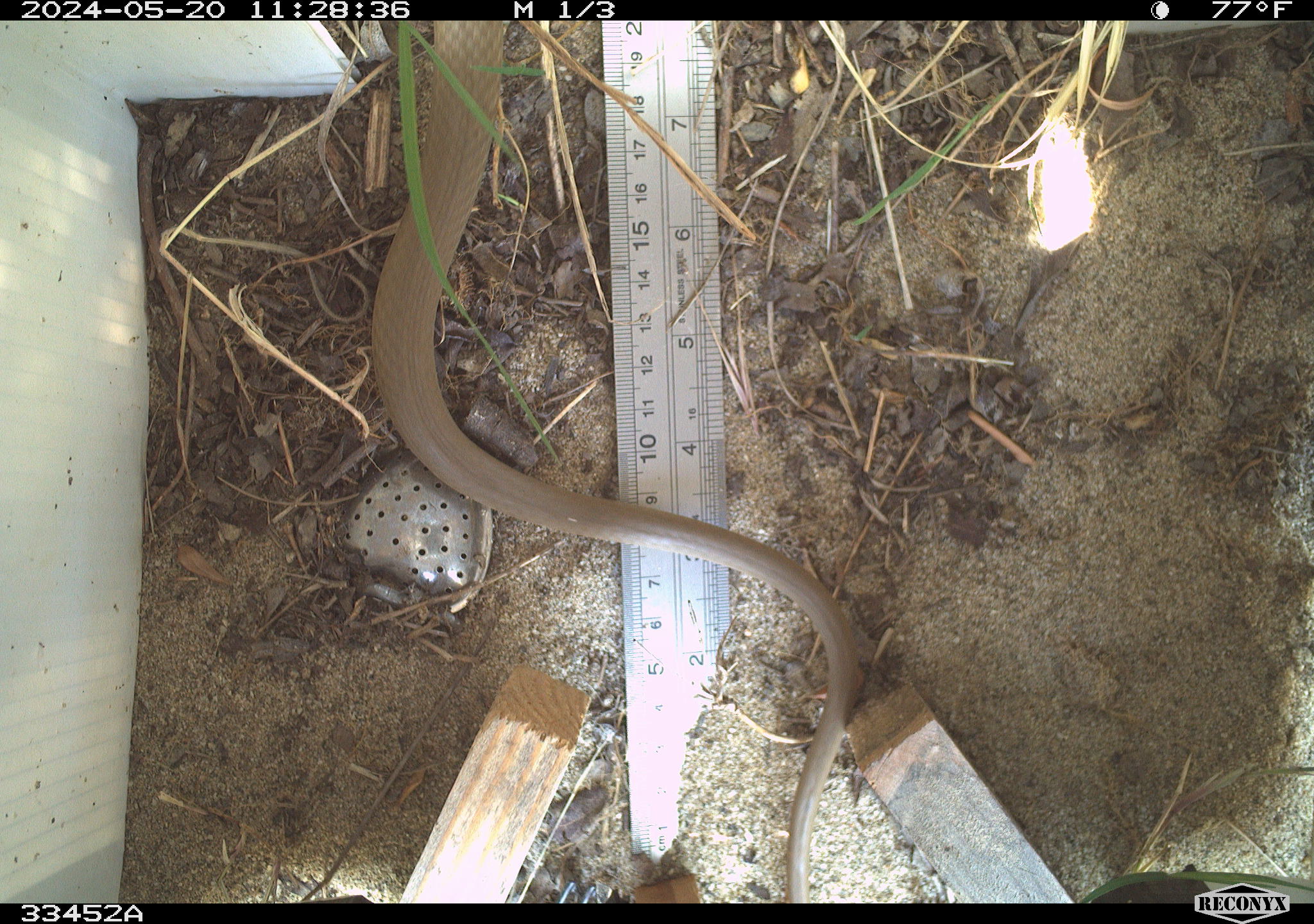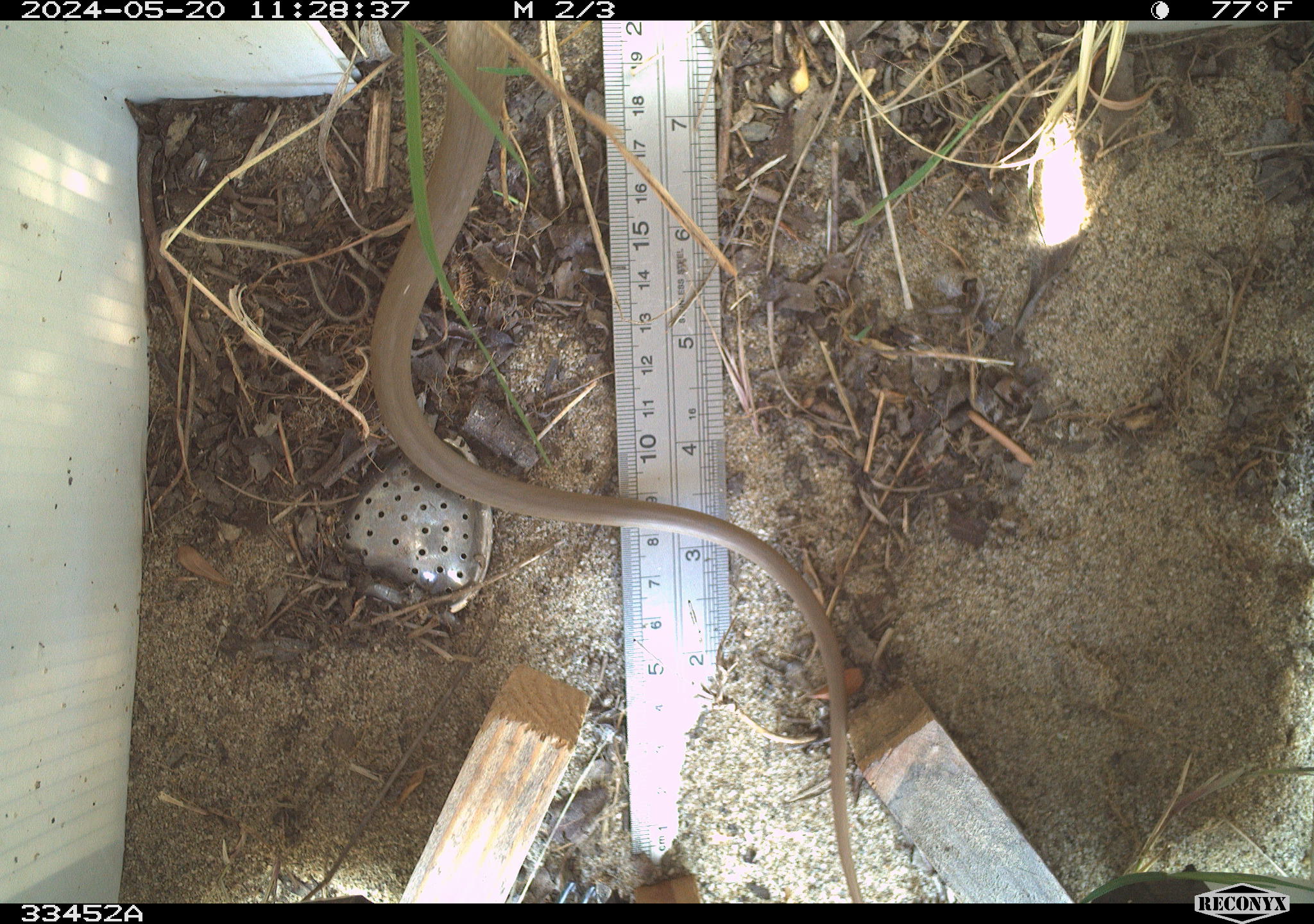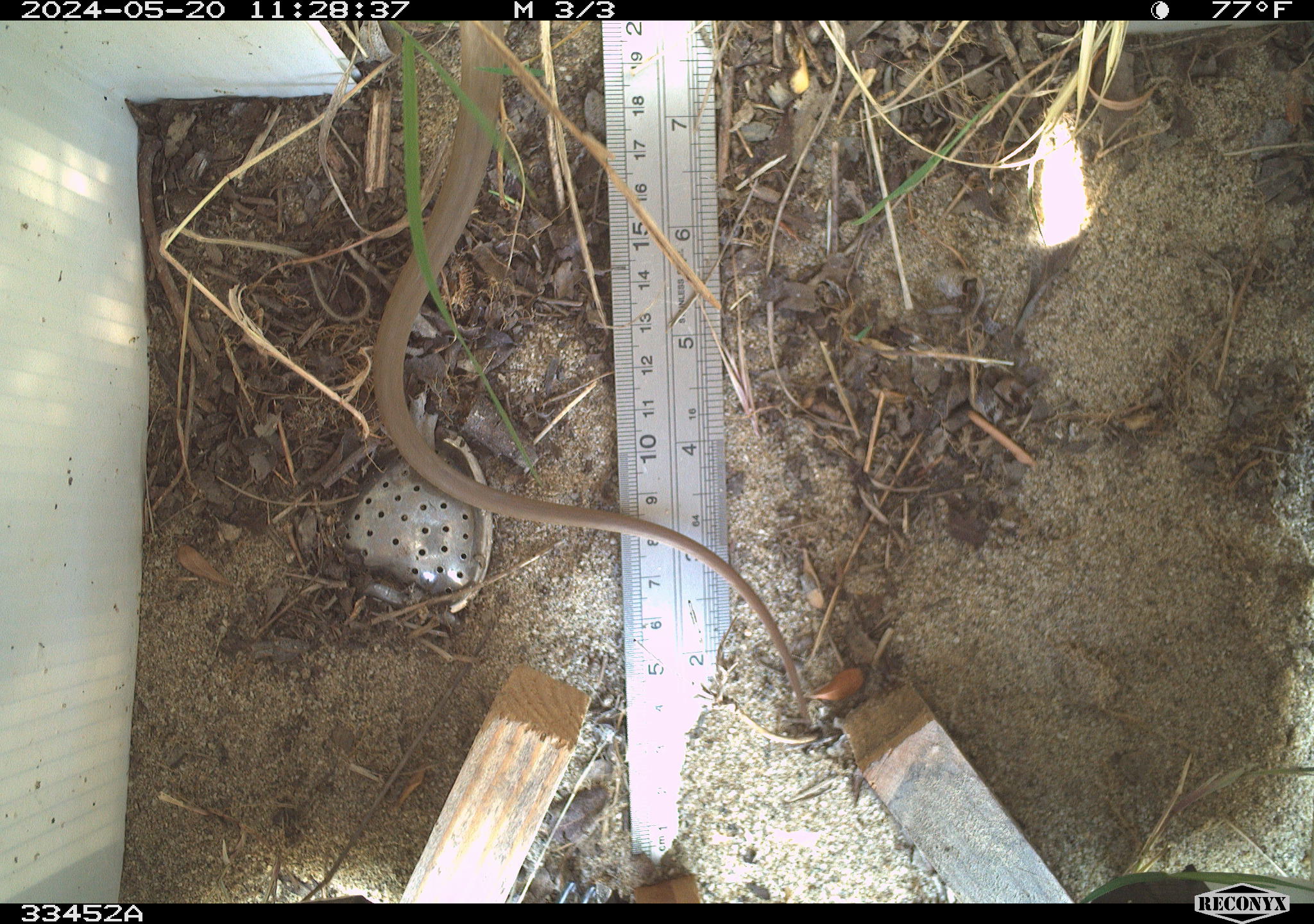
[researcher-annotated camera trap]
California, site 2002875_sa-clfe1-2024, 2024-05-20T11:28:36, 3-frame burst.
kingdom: Animalia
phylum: Chordata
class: Reptilia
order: Squamata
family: Colubridae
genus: Coluber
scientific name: Coluber constrictor mormon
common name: western yellow-bellied racer